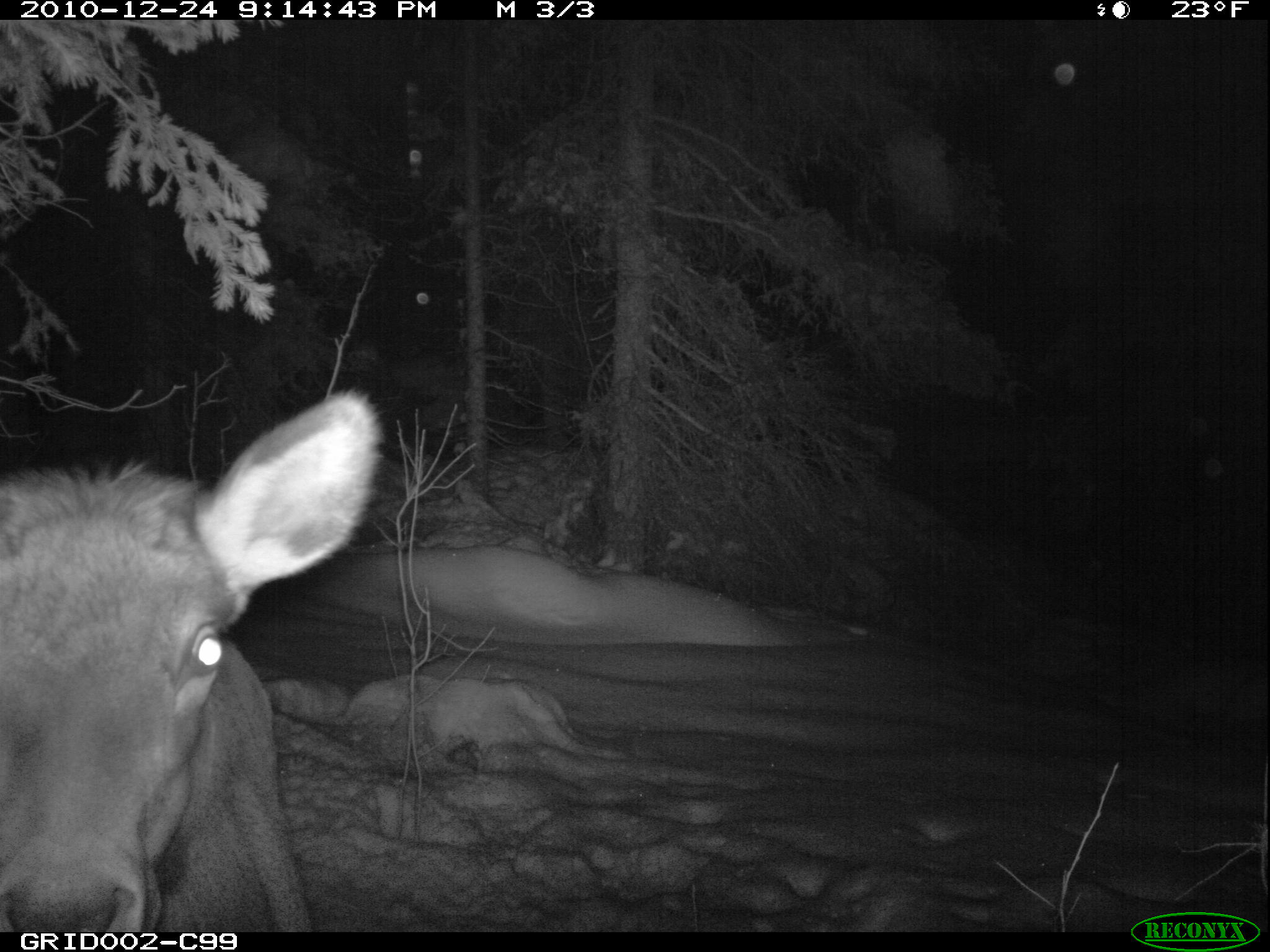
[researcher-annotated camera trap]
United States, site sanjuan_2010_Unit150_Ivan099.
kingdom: Animalia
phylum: Chordata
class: Mammalia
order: Artiodactyla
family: Cervidae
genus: Cervus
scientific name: Cervus elaphus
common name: red deer